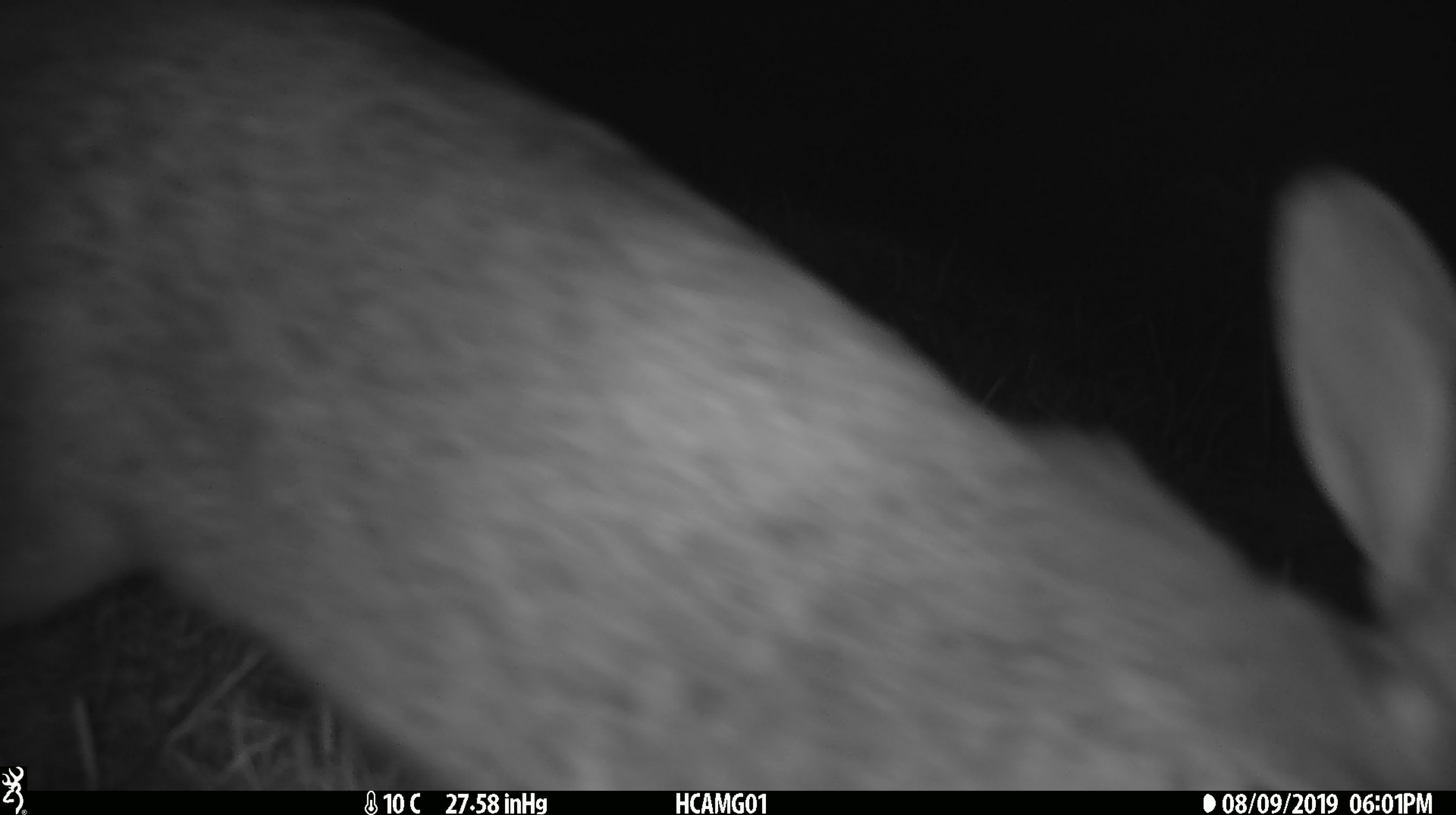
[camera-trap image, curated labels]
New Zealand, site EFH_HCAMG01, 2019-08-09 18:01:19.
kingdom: Animalia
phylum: Chordata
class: Mammalia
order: Lagomorpha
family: Leporidae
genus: Lepus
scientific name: Lepus europaeus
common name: brown hare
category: hare